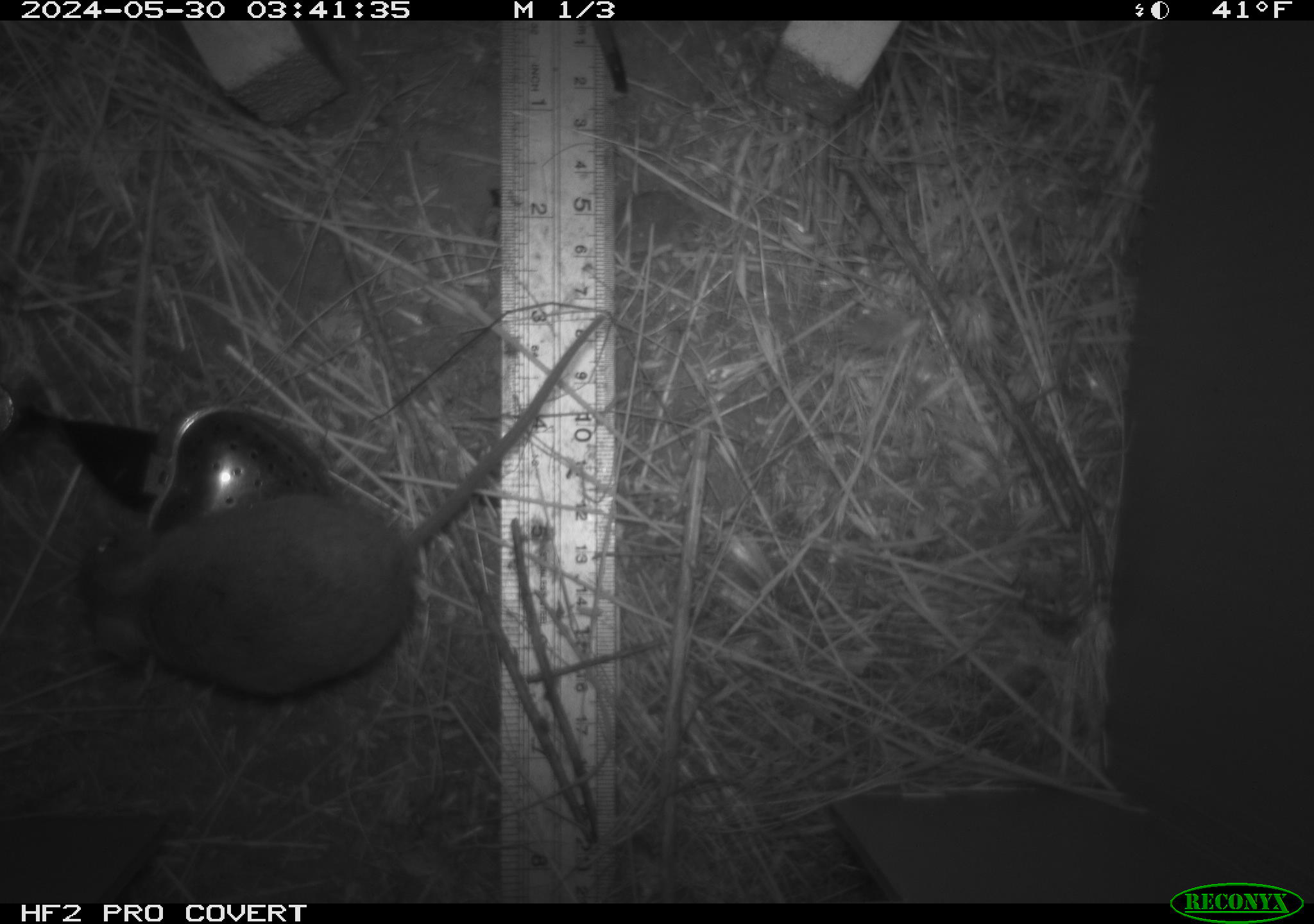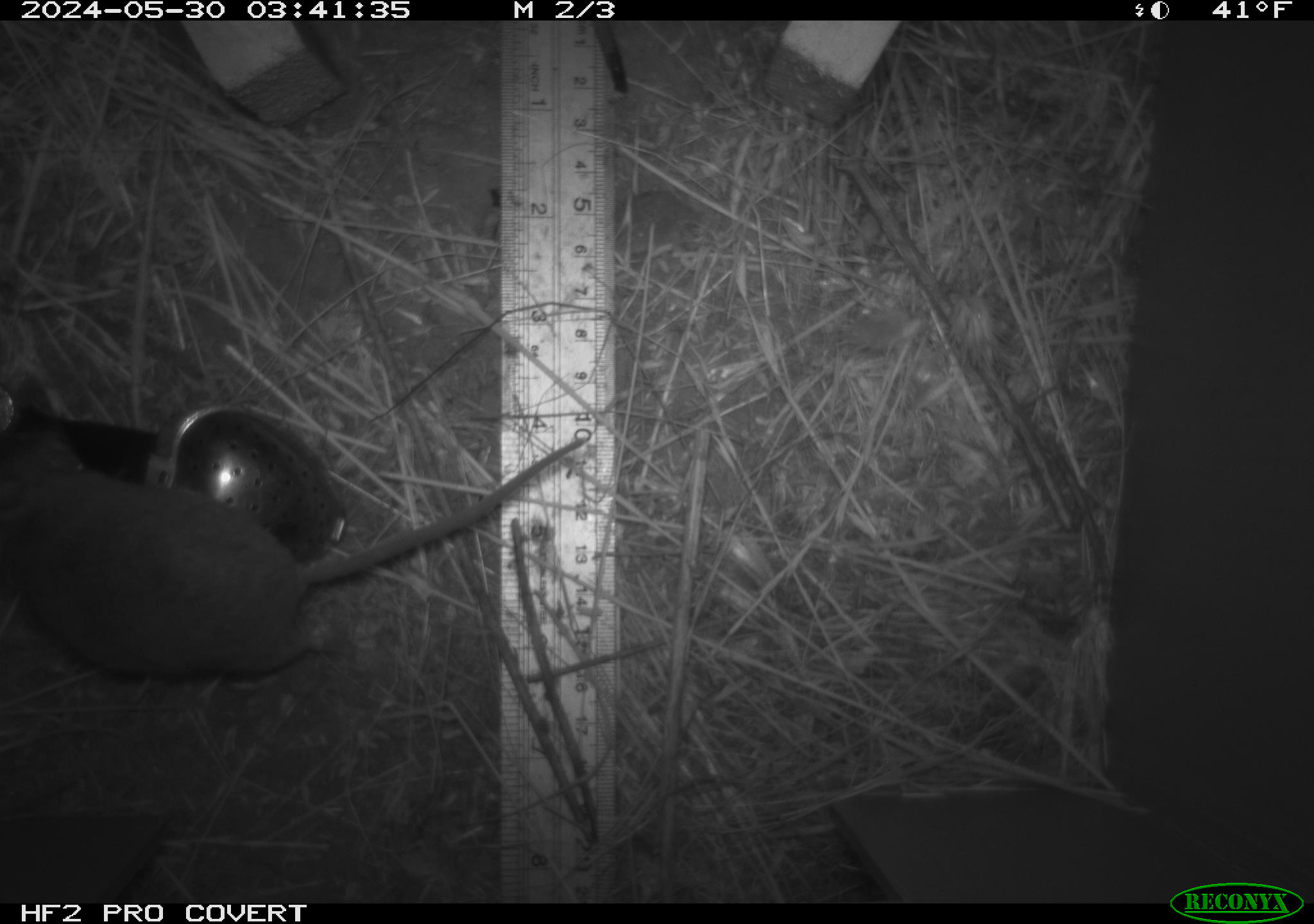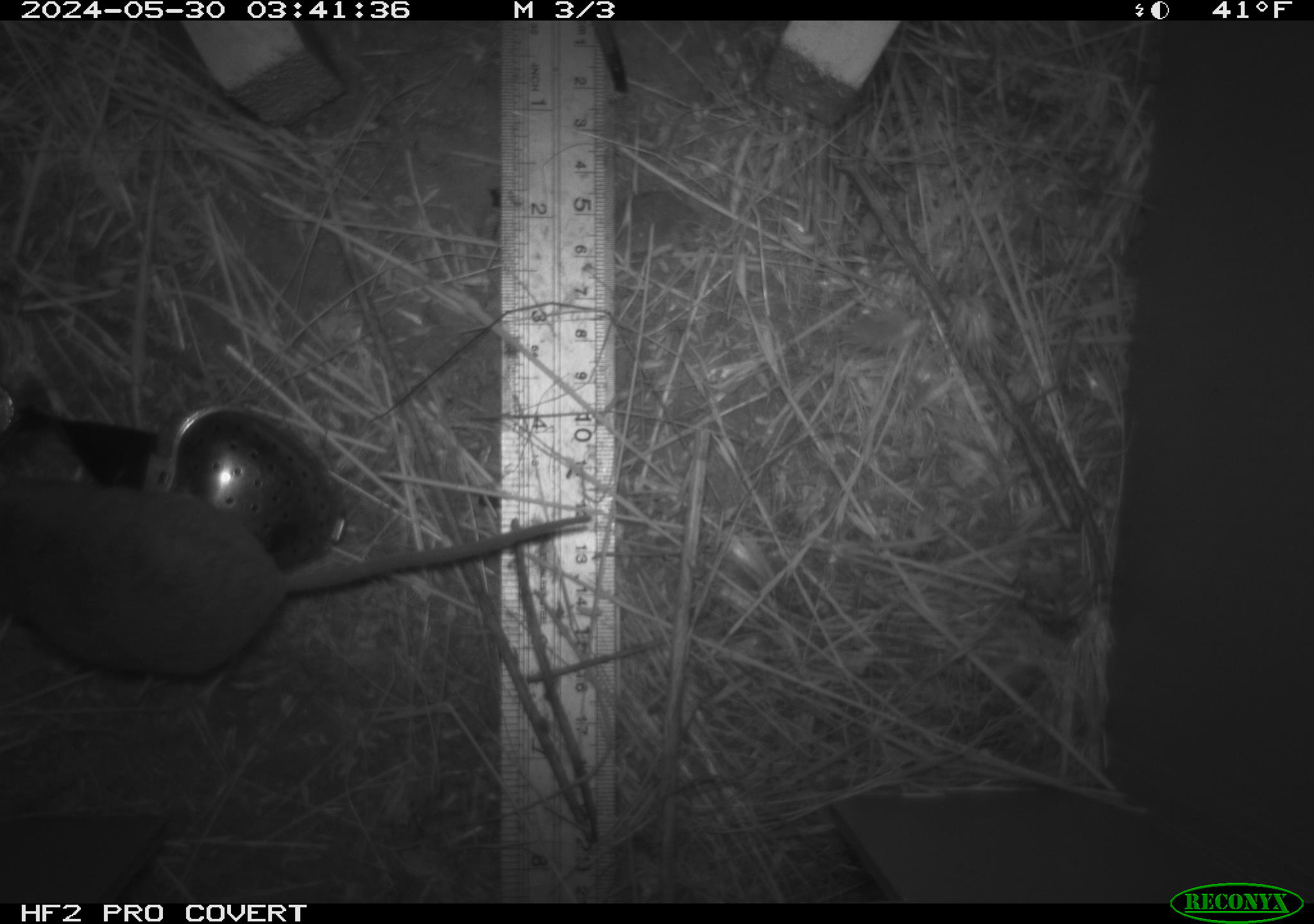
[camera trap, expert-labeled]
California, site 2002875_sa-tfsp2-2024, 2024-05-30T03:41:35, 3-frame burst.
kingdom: Animalia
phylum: Chordata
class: Mammalia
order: Rodentia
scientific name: Rodentia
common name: mouse species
Mouse species (Rodentia).